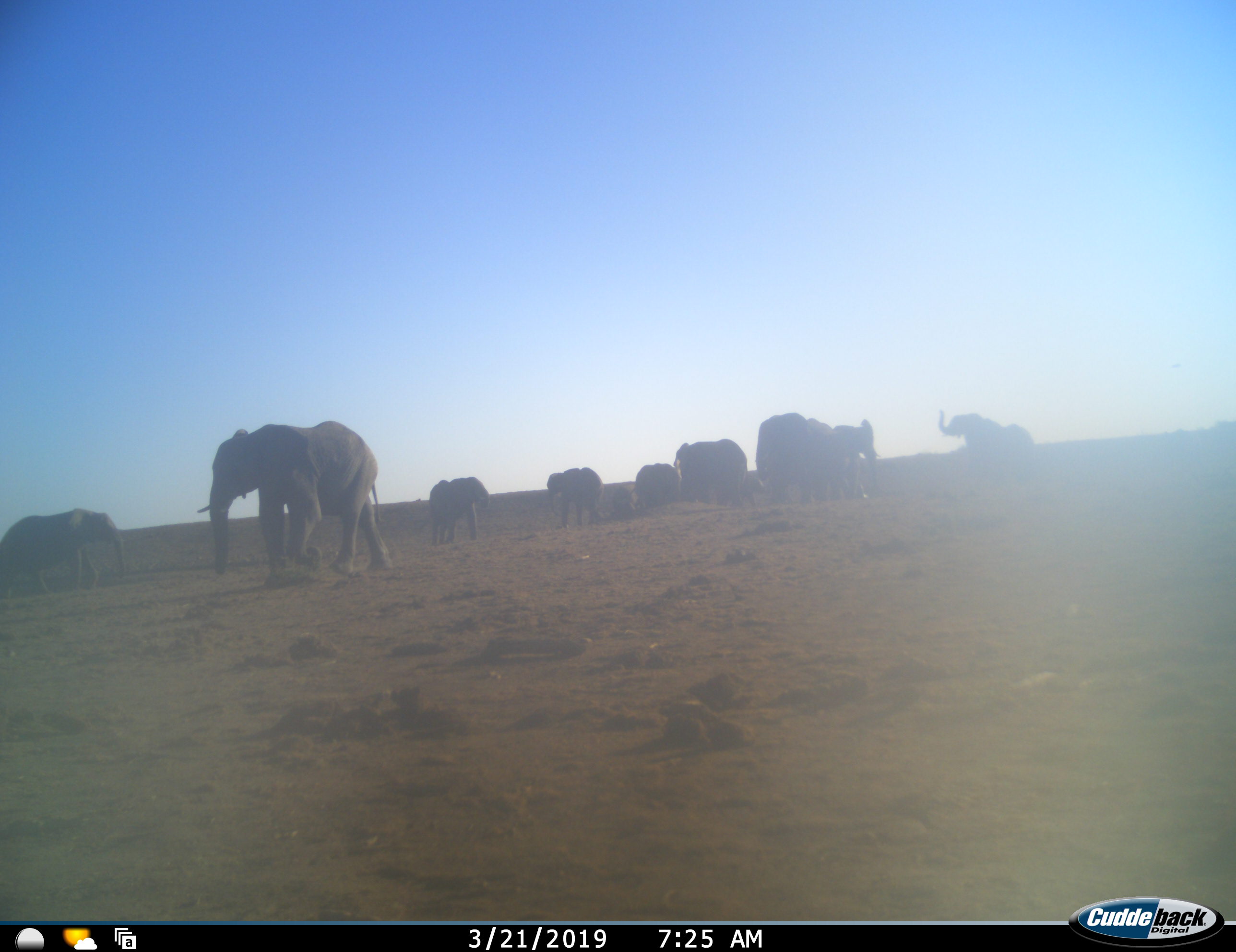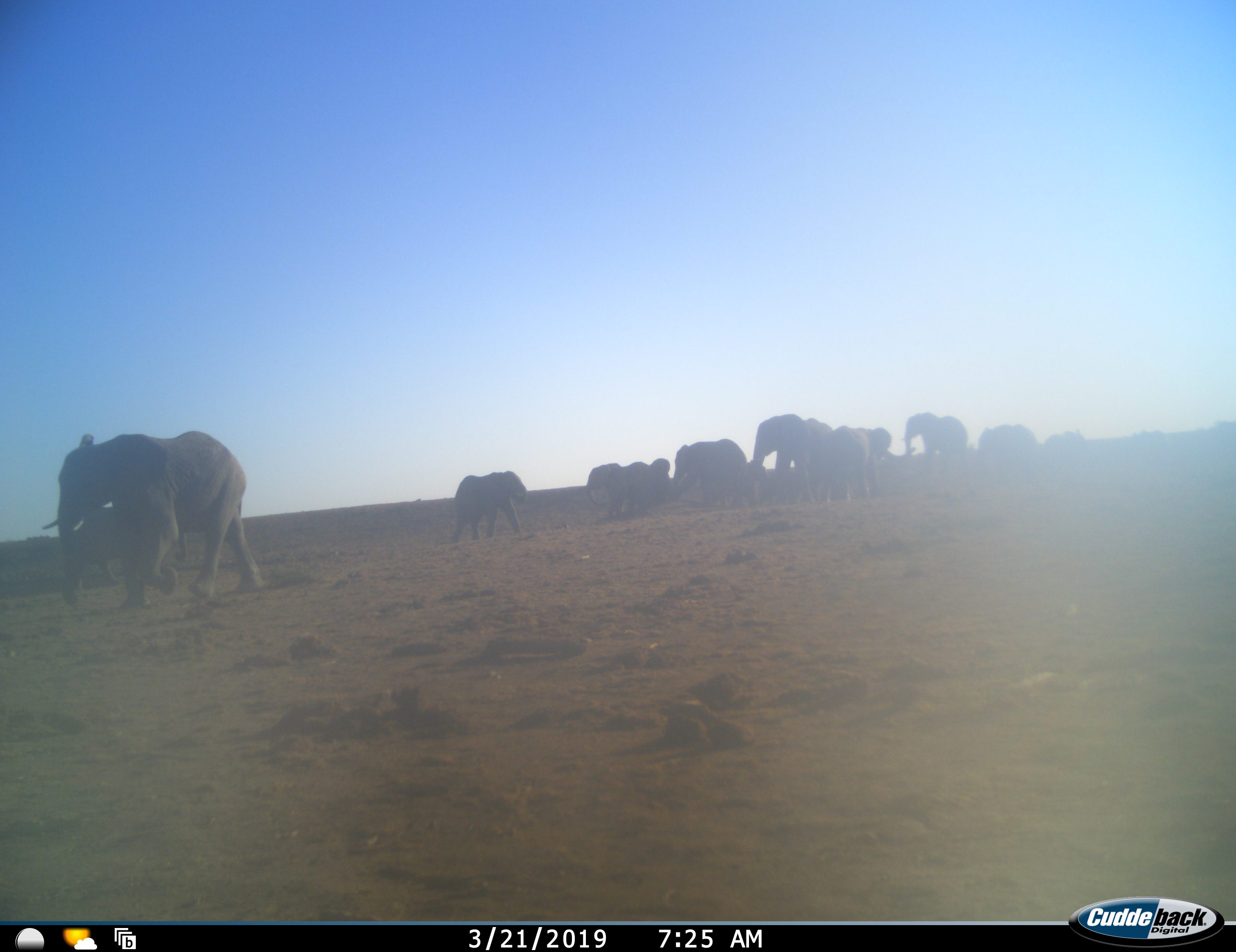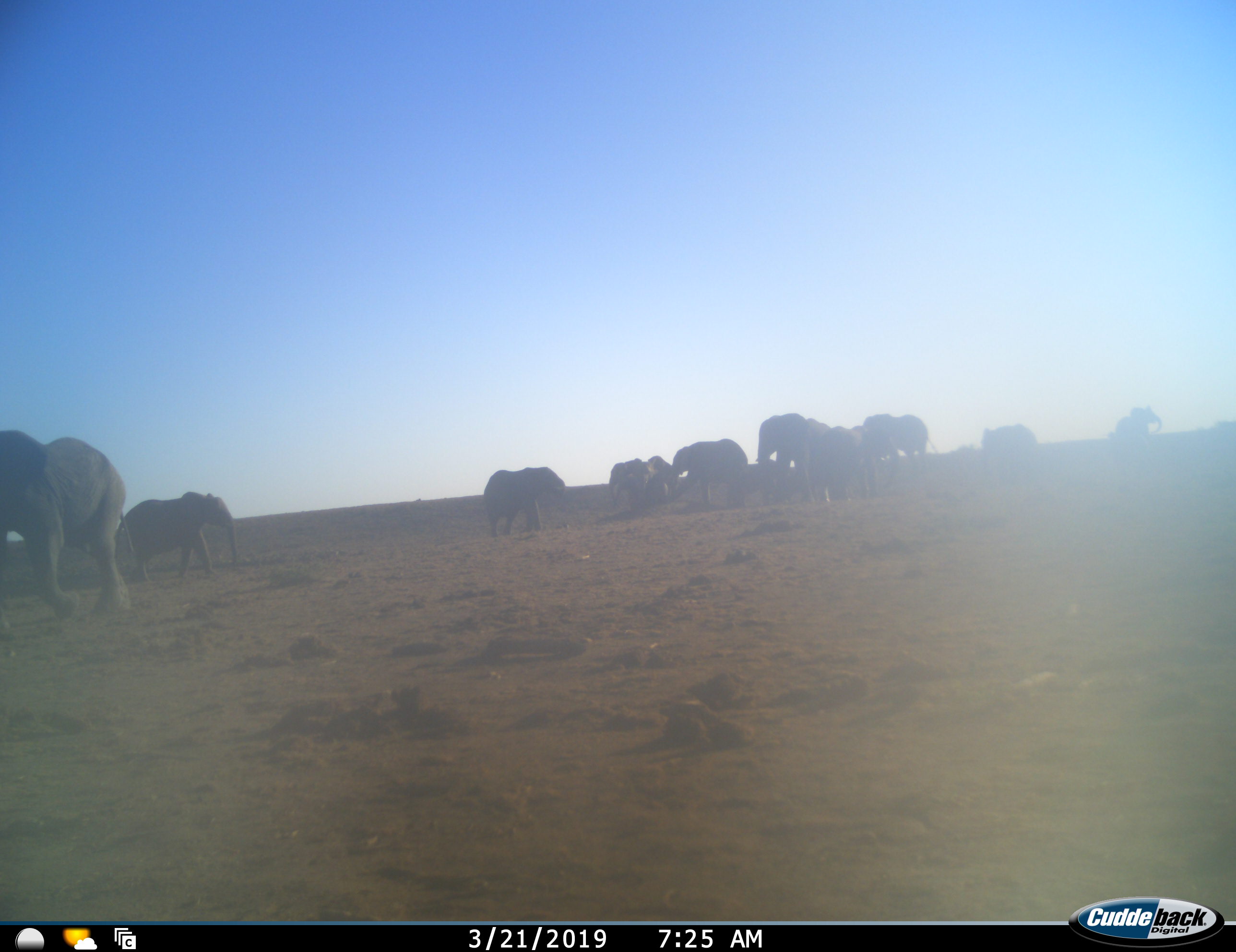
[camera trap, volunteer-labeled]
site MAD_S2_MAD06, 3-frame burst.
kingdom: Animalia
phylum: Chordata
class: Mammalia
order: Proboscidea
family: Elephantidae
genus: Loxodonta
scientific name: Loxodonta africana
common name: african bush elephant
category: elephant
Elephant (african bush elephant) (Loxodonta africana), count 11-50. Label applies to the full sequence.